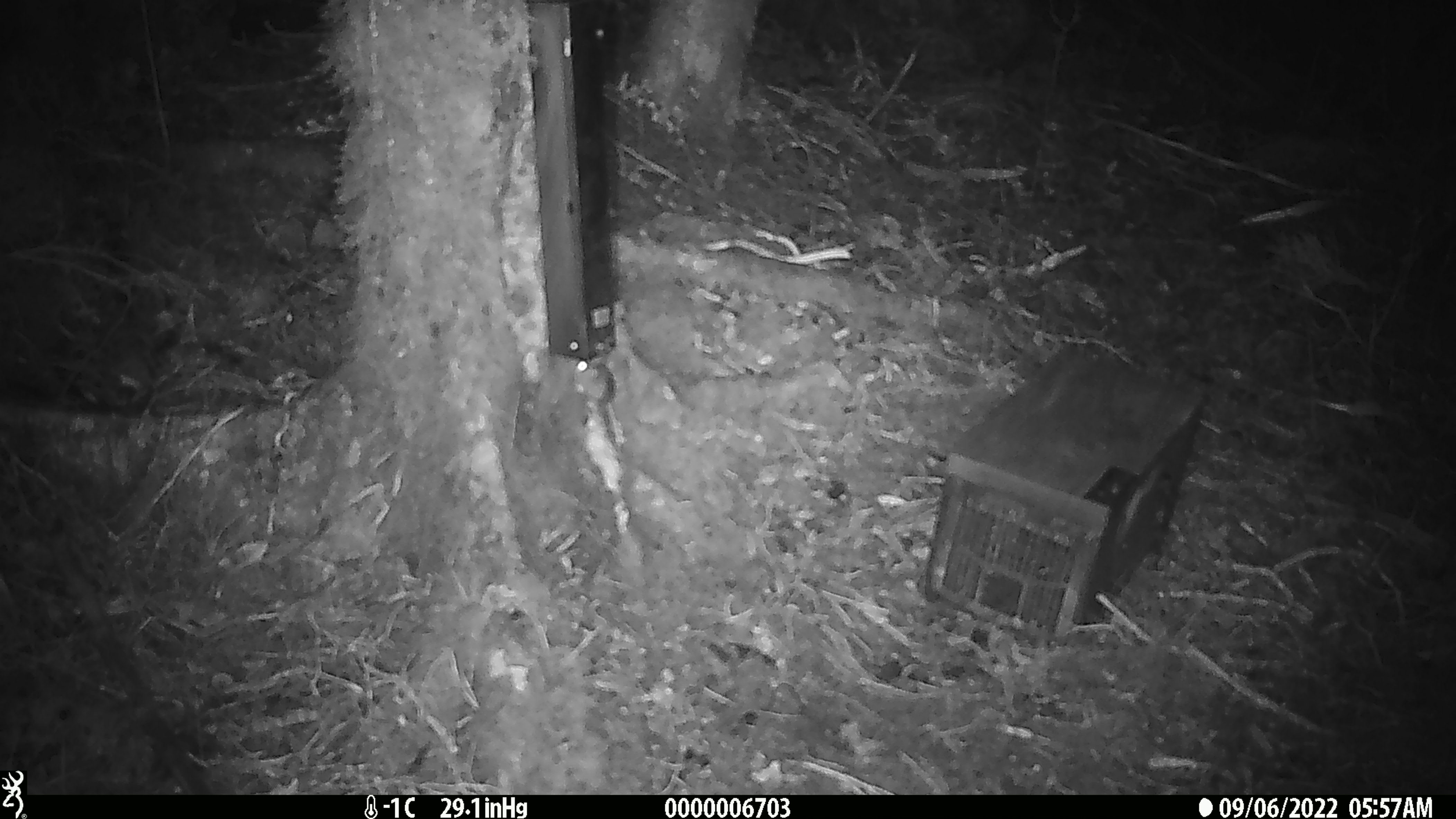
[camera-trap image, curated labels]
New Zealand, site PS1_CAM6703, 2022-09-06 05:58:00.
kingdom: Animalia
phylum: Chordata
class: Mammalia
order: Rodentia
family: Muridae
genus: Mus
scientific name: Mus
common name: mouse